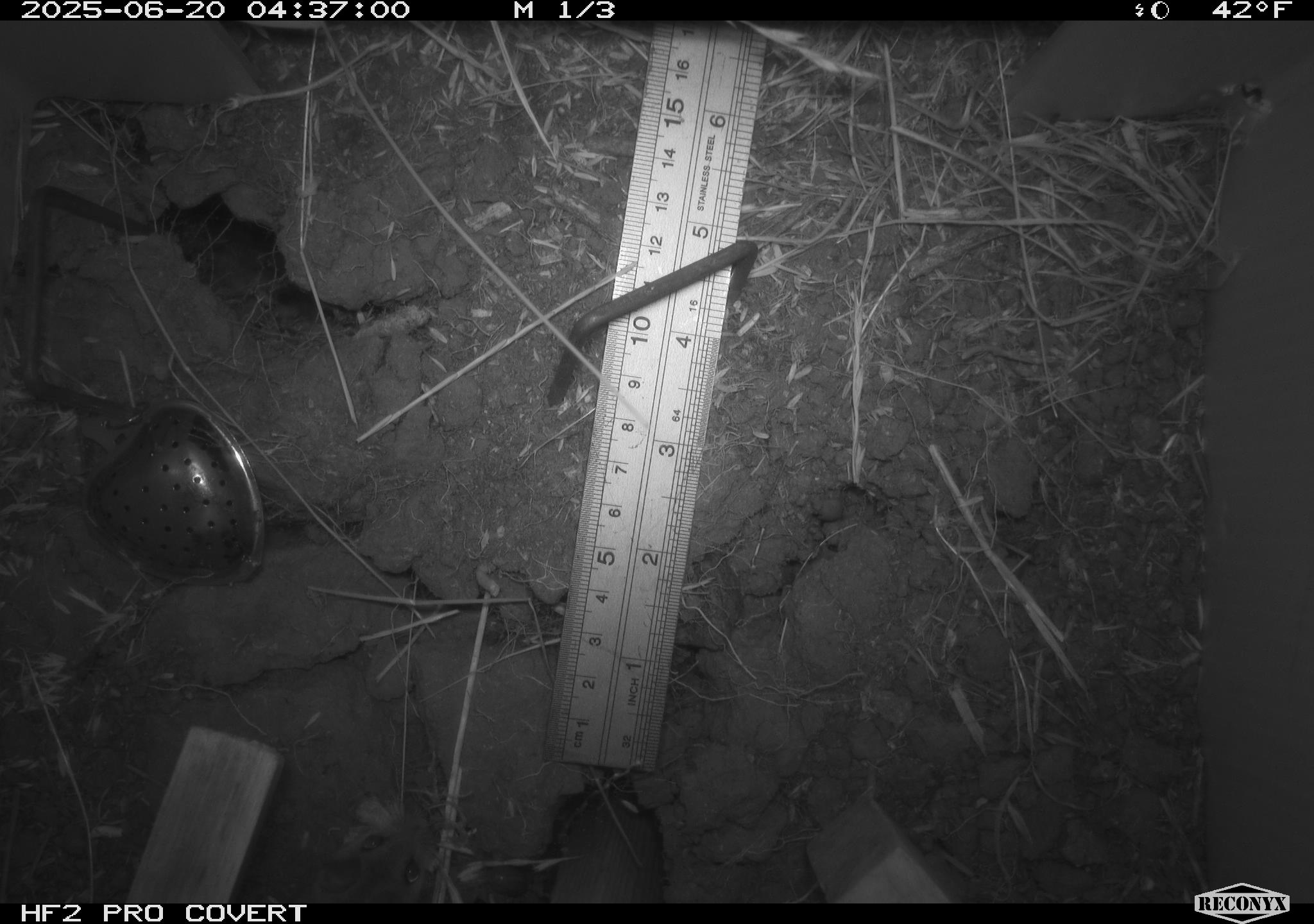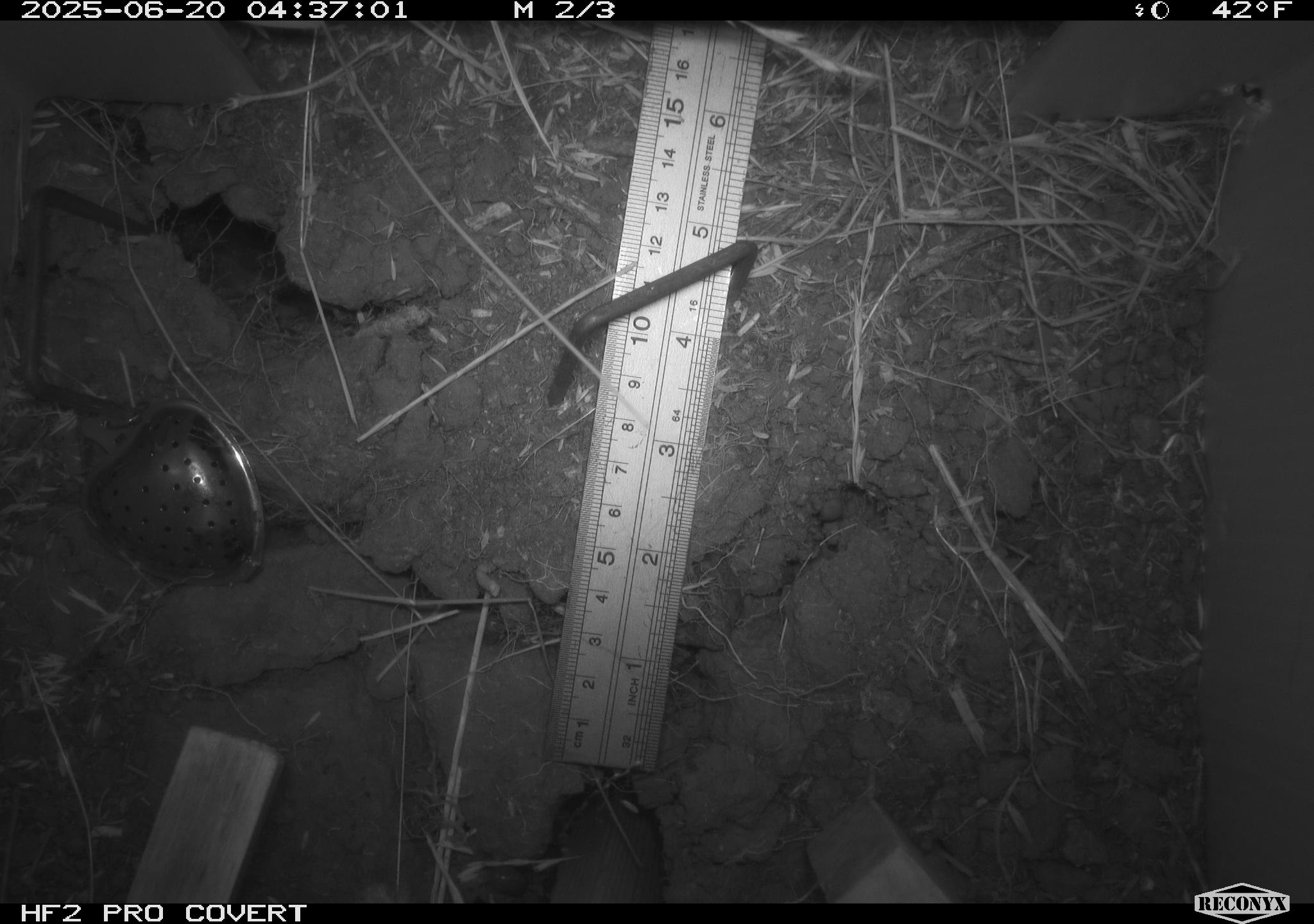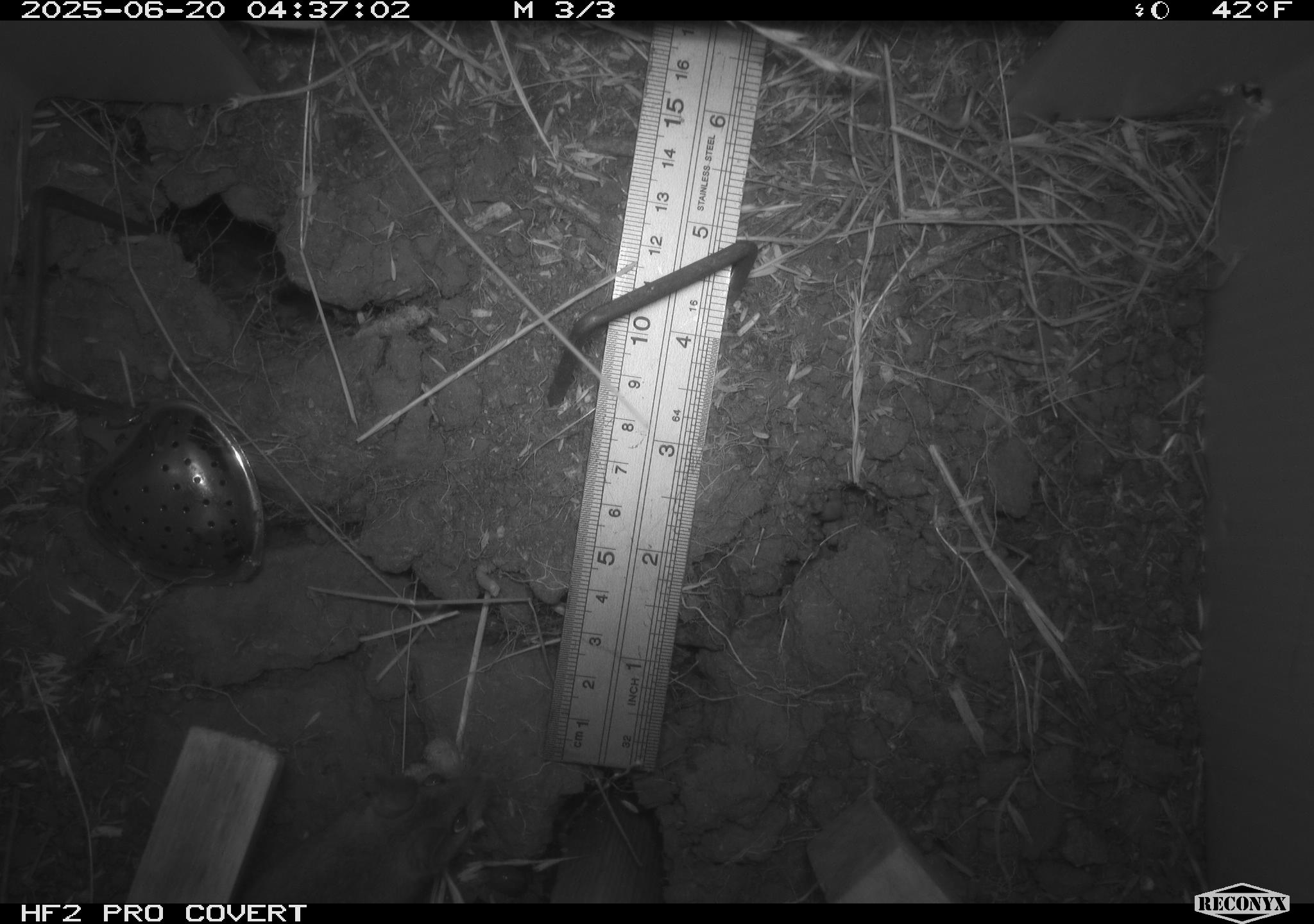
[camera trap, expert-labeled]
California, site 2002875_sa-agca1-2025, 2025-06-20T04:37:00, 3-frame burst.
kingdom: Animalia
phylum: Chordata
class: Mammalia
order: Rodentia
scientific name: Rodentia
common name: mouse species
Mouse species (Rodentia).